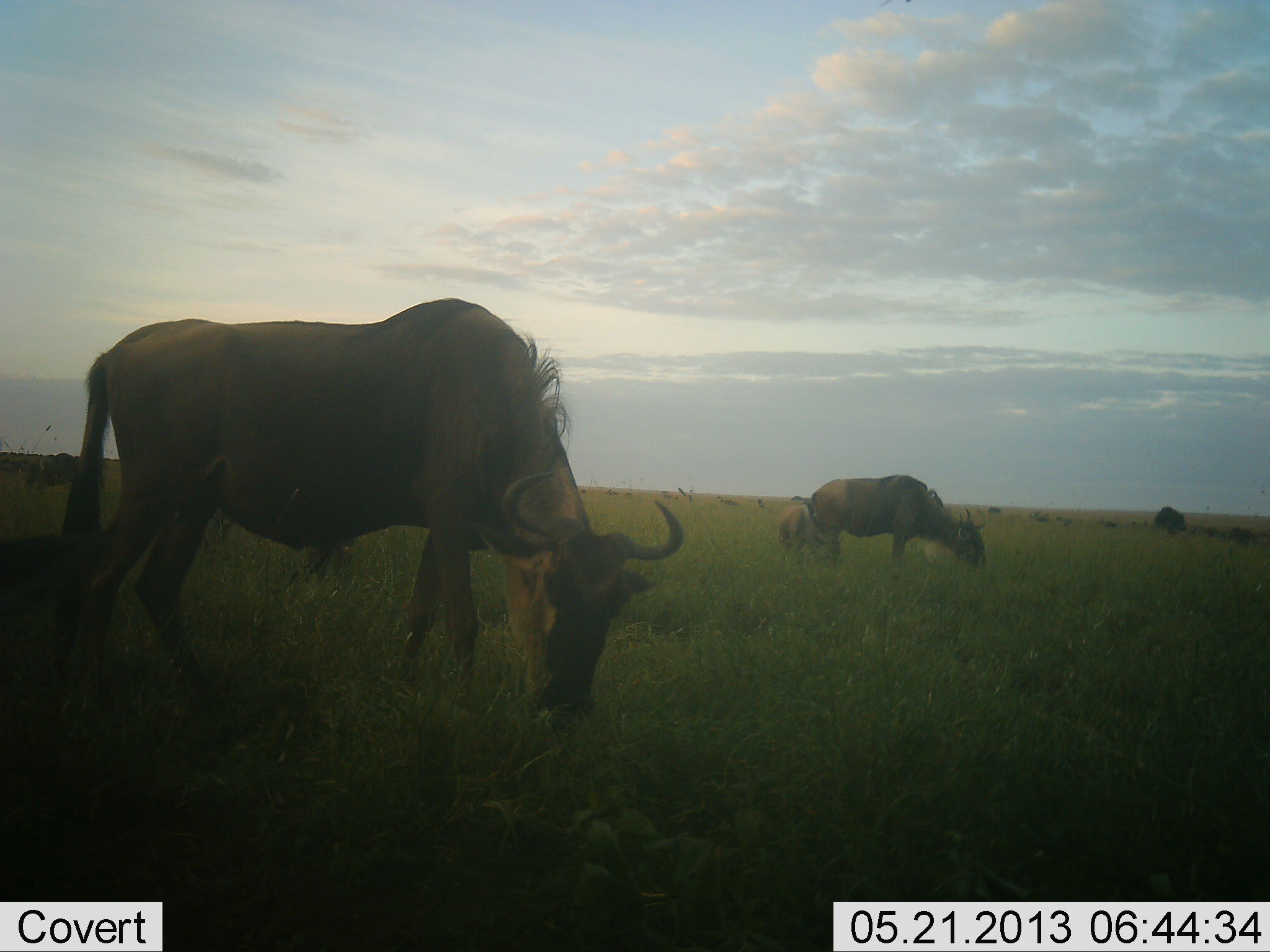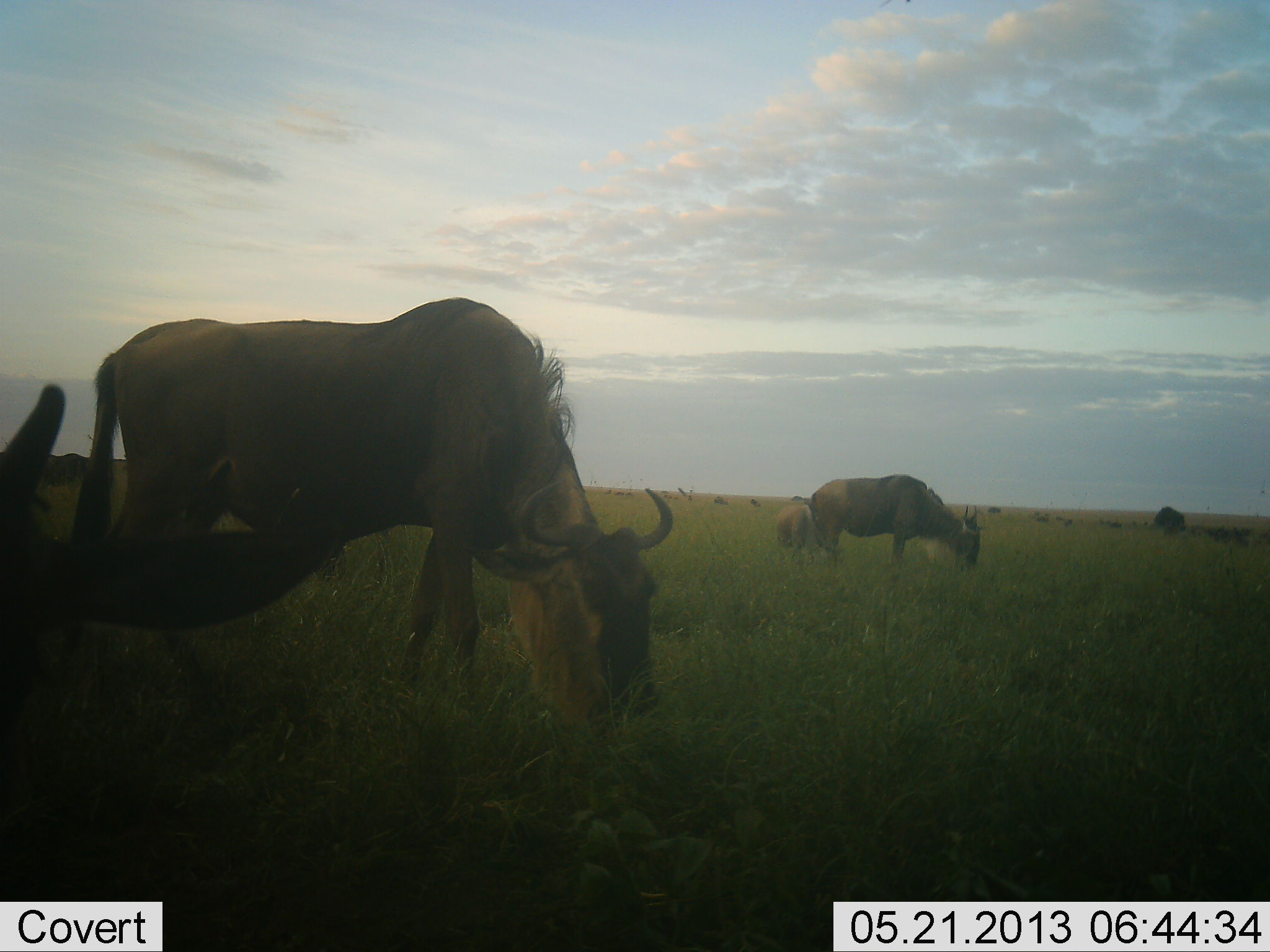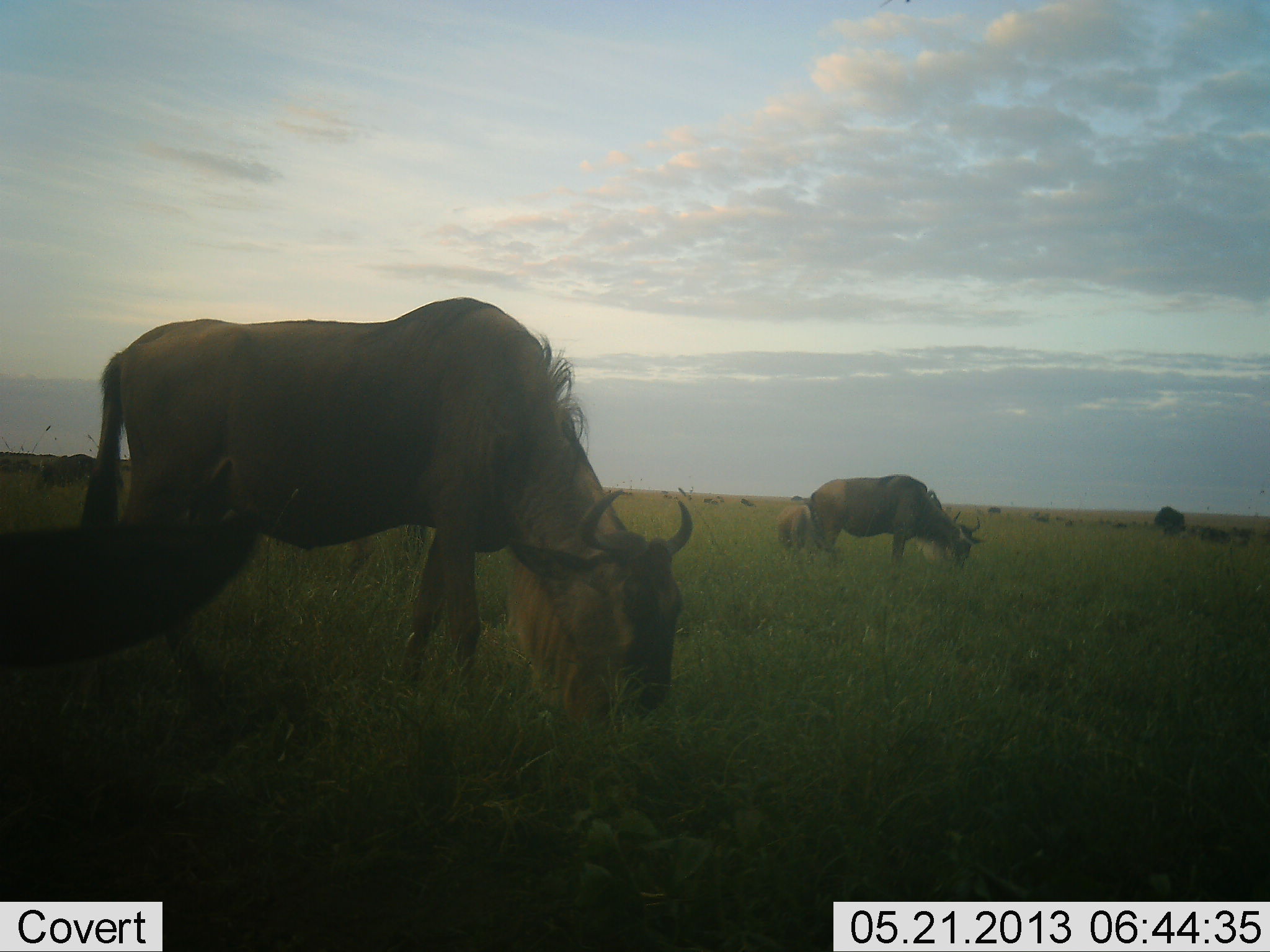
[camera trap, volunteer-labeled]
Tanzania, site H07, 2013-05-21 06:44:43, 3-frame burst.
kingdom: Animalia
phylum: Chordata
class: Mammalia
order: Artiodactyla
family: Bovidae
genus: Connochaetes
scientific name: Connochaetes taurinus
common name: blue wildebeest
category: wildebeest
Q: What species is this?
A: Wildebeest (blue wildebeest) (Connochaetes taurinus).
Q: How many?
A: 11-50.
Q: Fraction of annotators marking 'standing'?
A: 43%.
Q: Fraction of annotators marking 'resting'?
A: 11%.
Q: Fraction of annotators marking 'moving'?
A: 36%.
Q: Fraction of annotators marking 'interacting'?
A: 4%.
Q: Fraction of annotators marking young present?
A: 36%.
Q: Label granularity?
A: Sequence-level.